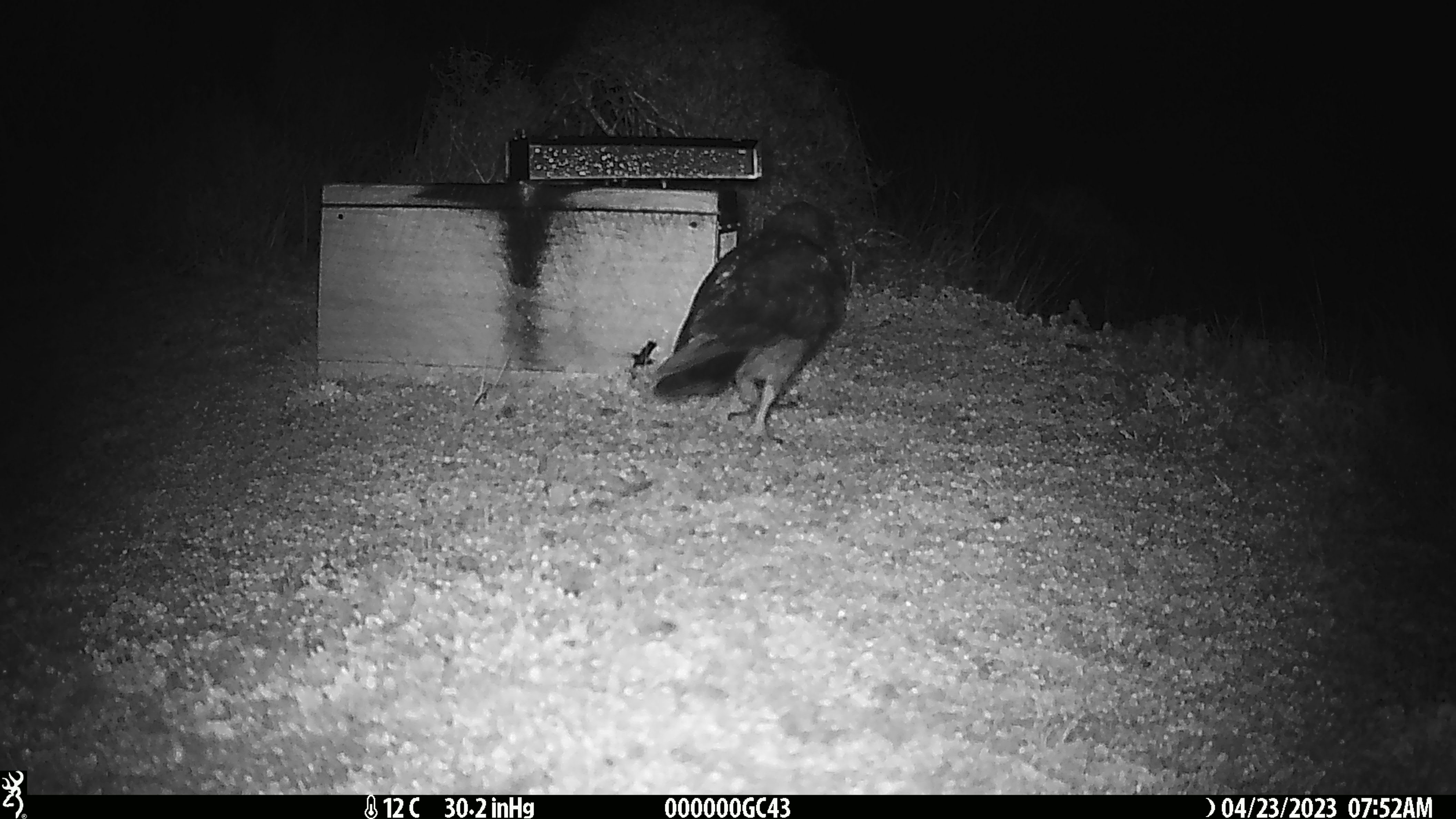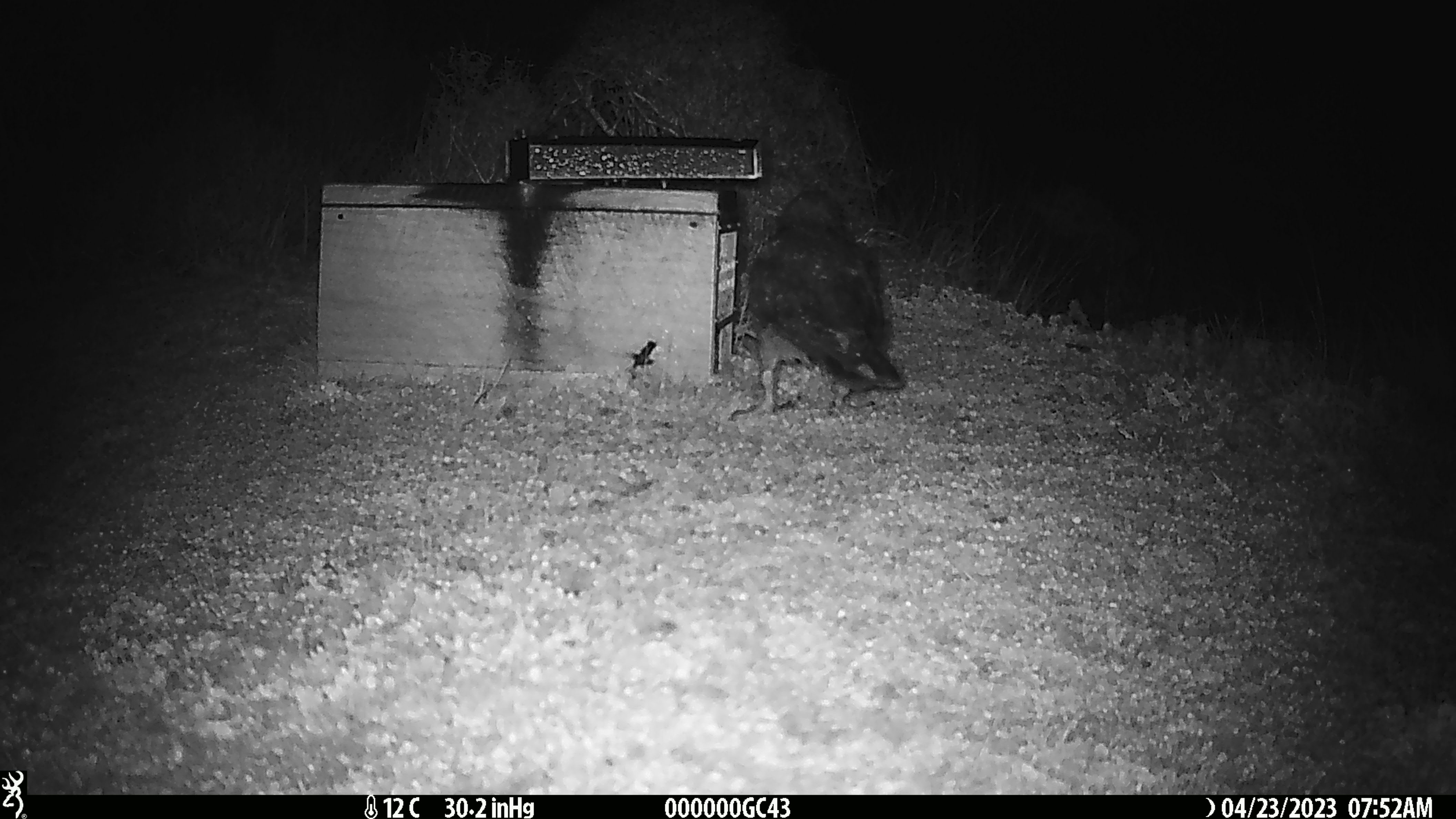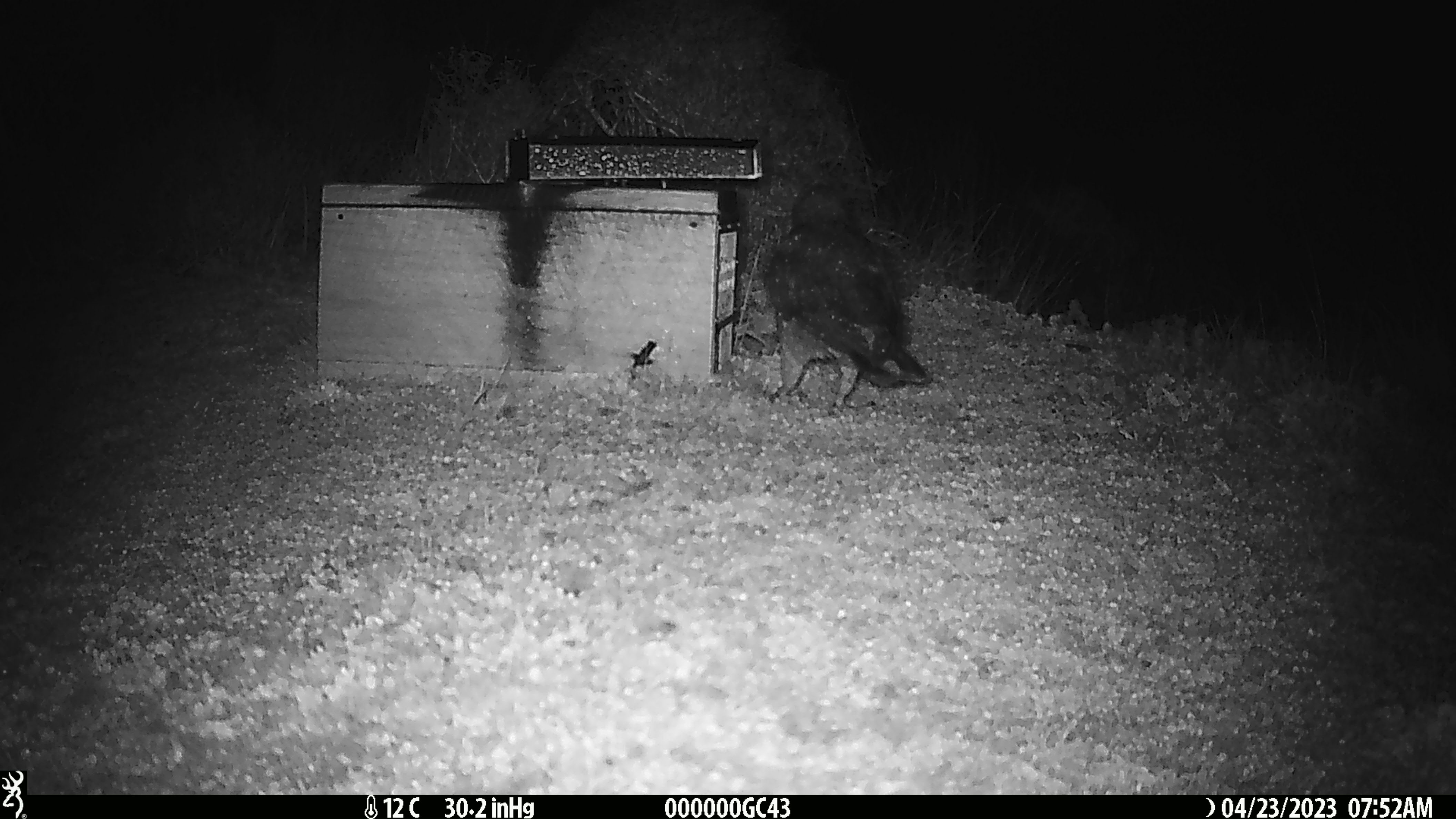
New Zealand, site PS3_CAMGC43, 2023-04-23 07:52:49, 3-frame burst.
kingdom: Animalia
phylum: Chordata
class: Aves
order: Psittaciformes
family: Strigopidae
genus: Nestor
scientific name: Nestor notabilis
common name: kea